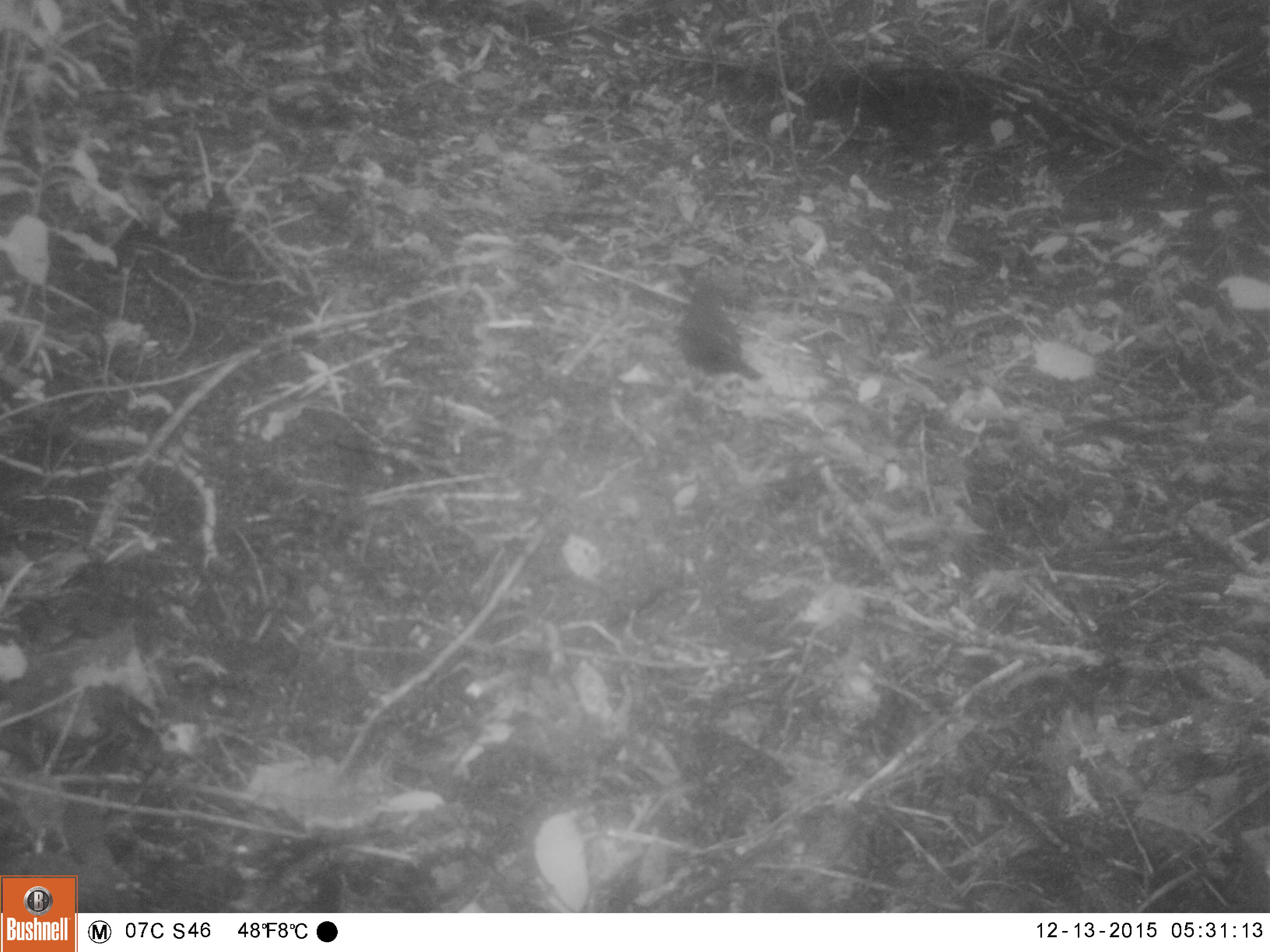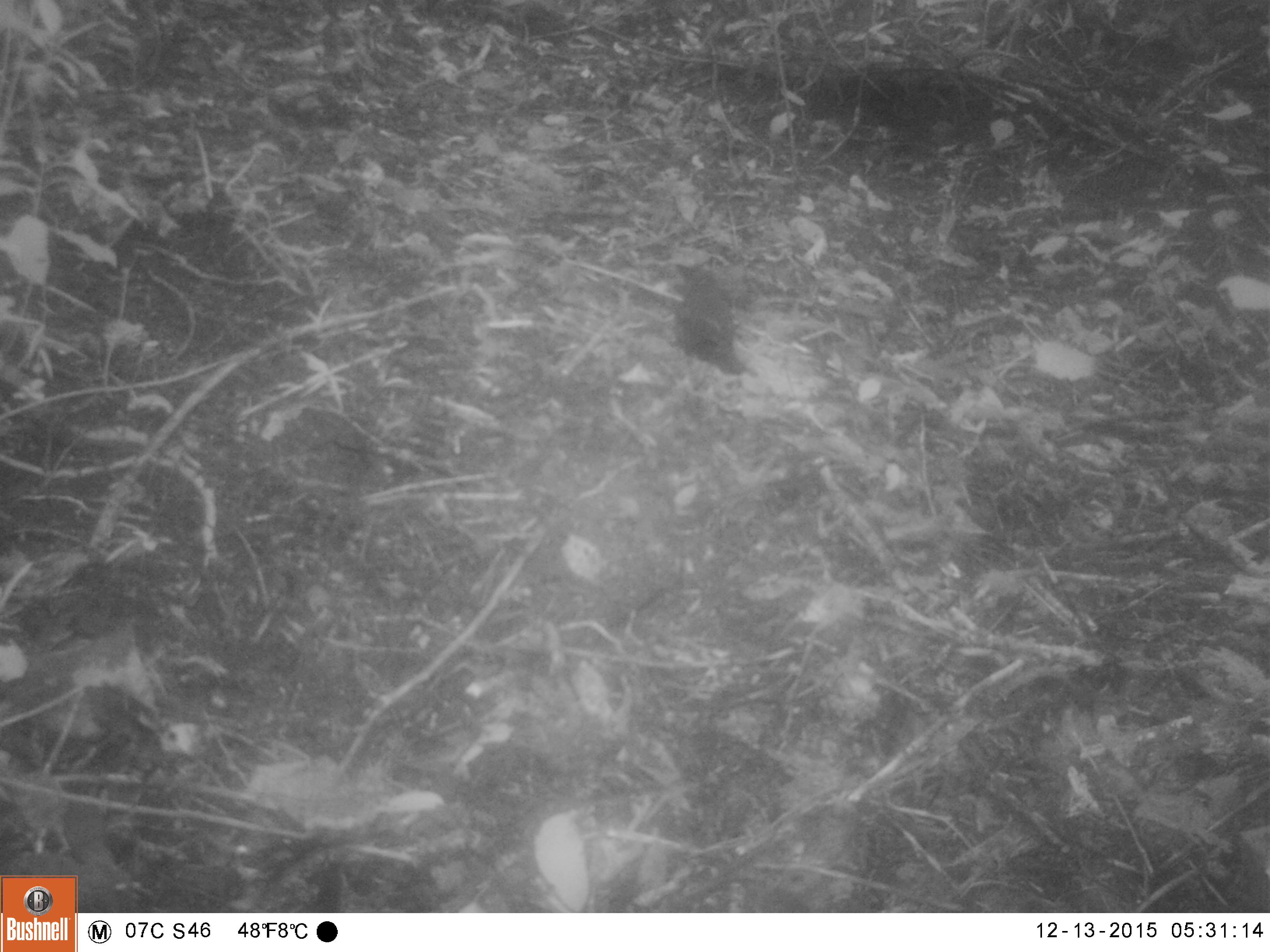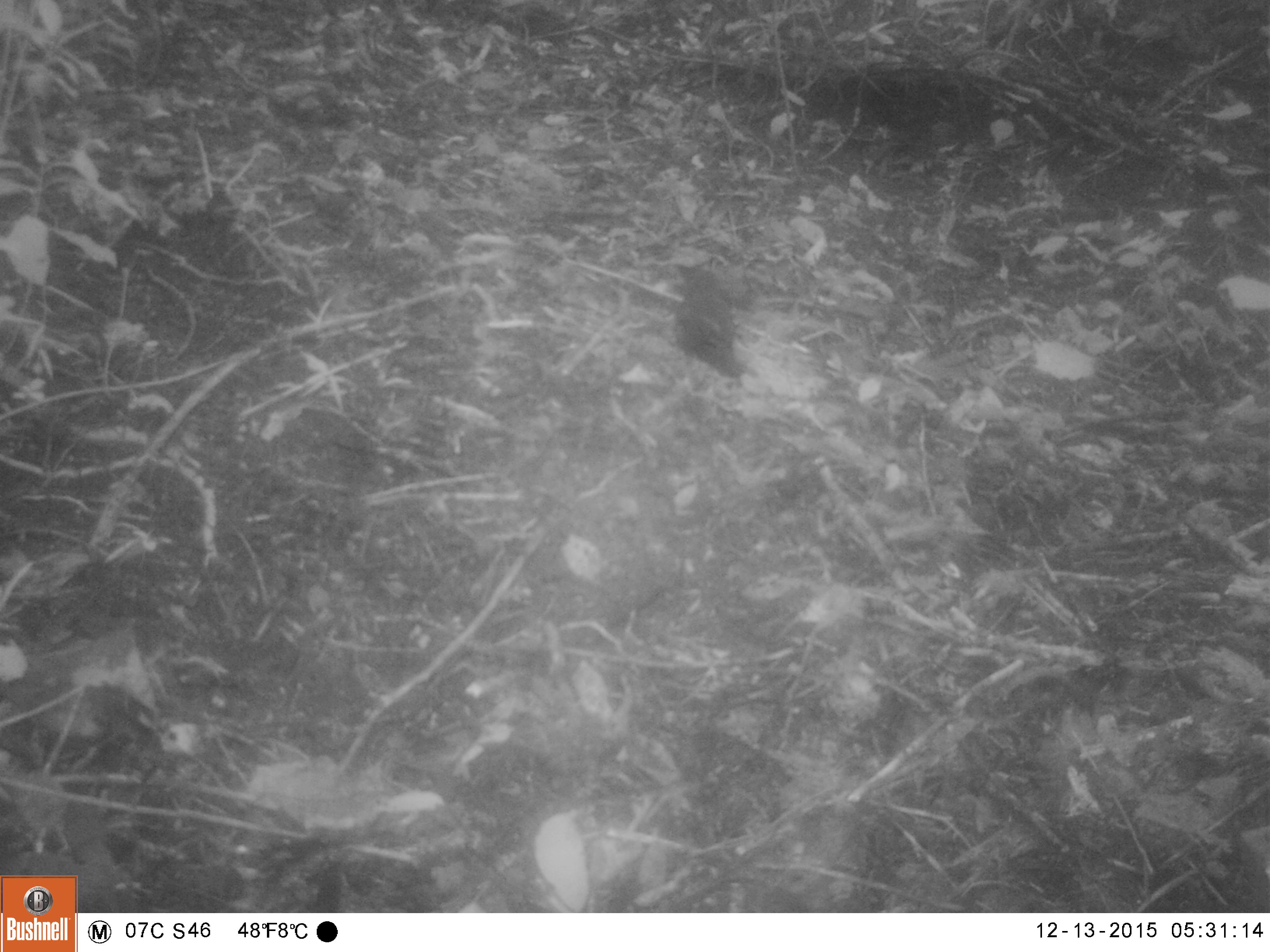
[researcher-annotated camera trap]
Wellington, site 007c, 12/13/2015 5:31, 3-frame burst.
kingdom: Animalia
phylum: Chordata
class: Aves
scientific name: Aves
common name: bird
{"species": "bird (Aves)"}